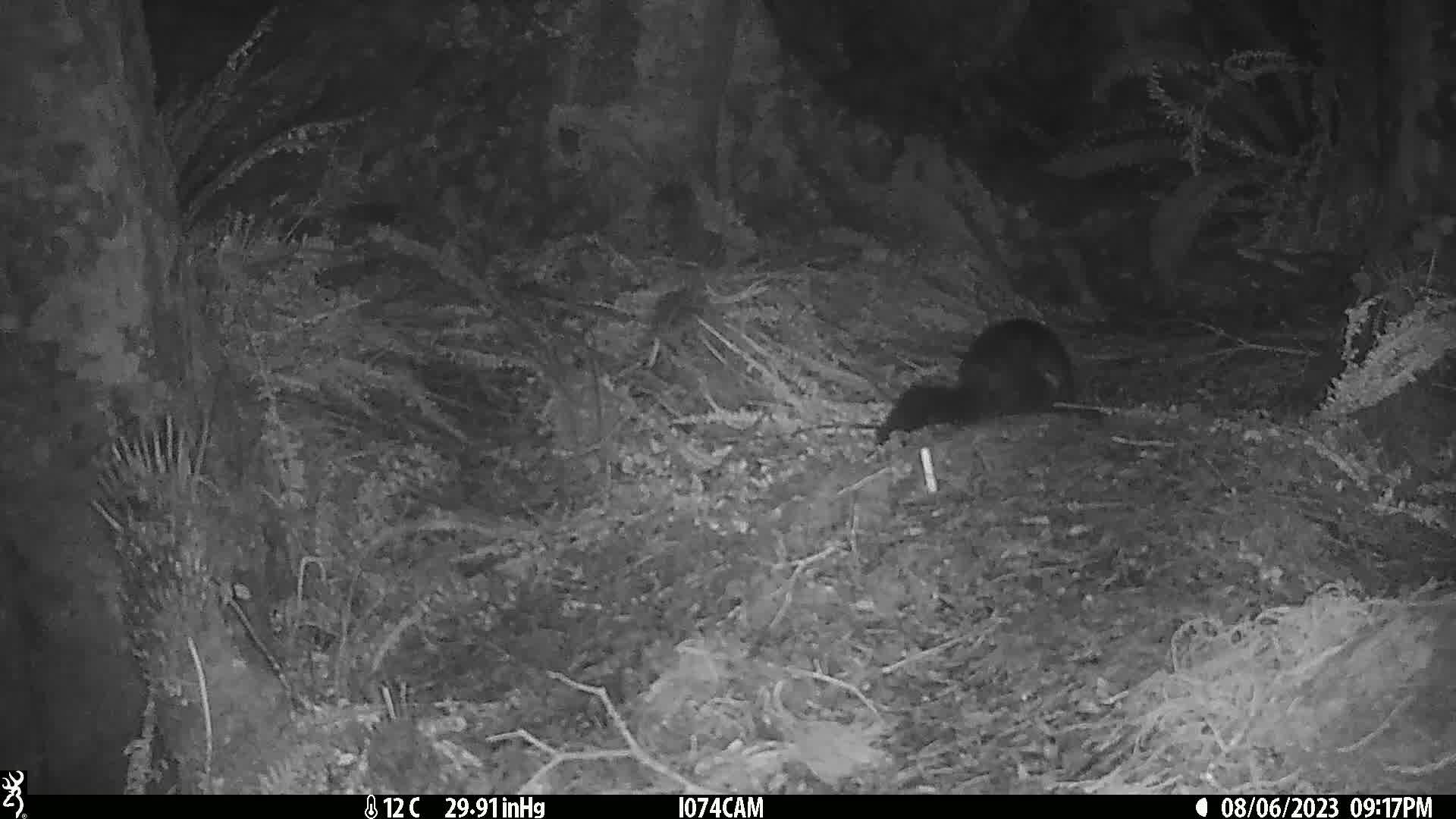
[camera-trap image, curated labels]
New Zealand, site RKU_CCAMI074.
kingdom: Animalia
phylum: Chordata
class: Mammalia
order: Diprotodontia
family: Phalangeridae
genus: Trichosurus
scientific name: Trichosurus vulpecula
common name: common brushtail possum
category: possum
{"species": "possum (common brushtail possum) (Trichosurus vulpecula)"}